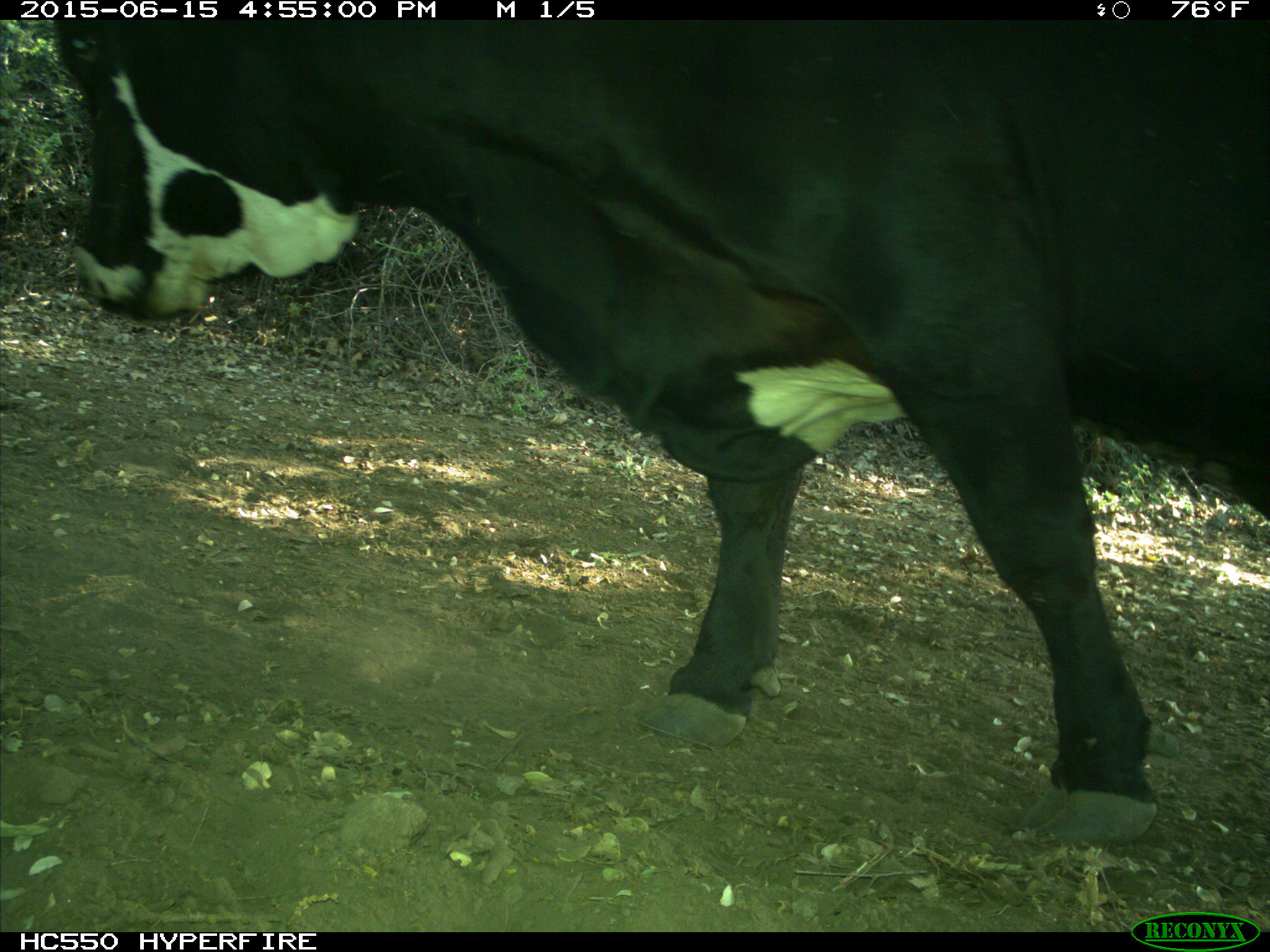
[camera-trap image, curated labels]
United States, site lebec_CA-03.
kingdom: Animalia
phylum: Chordata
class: Mammalia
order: Artiodactyla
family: Bovidae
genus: Bos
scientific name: Bos taurus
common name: domestic cow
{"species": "Bos taurus (domestic cow)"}